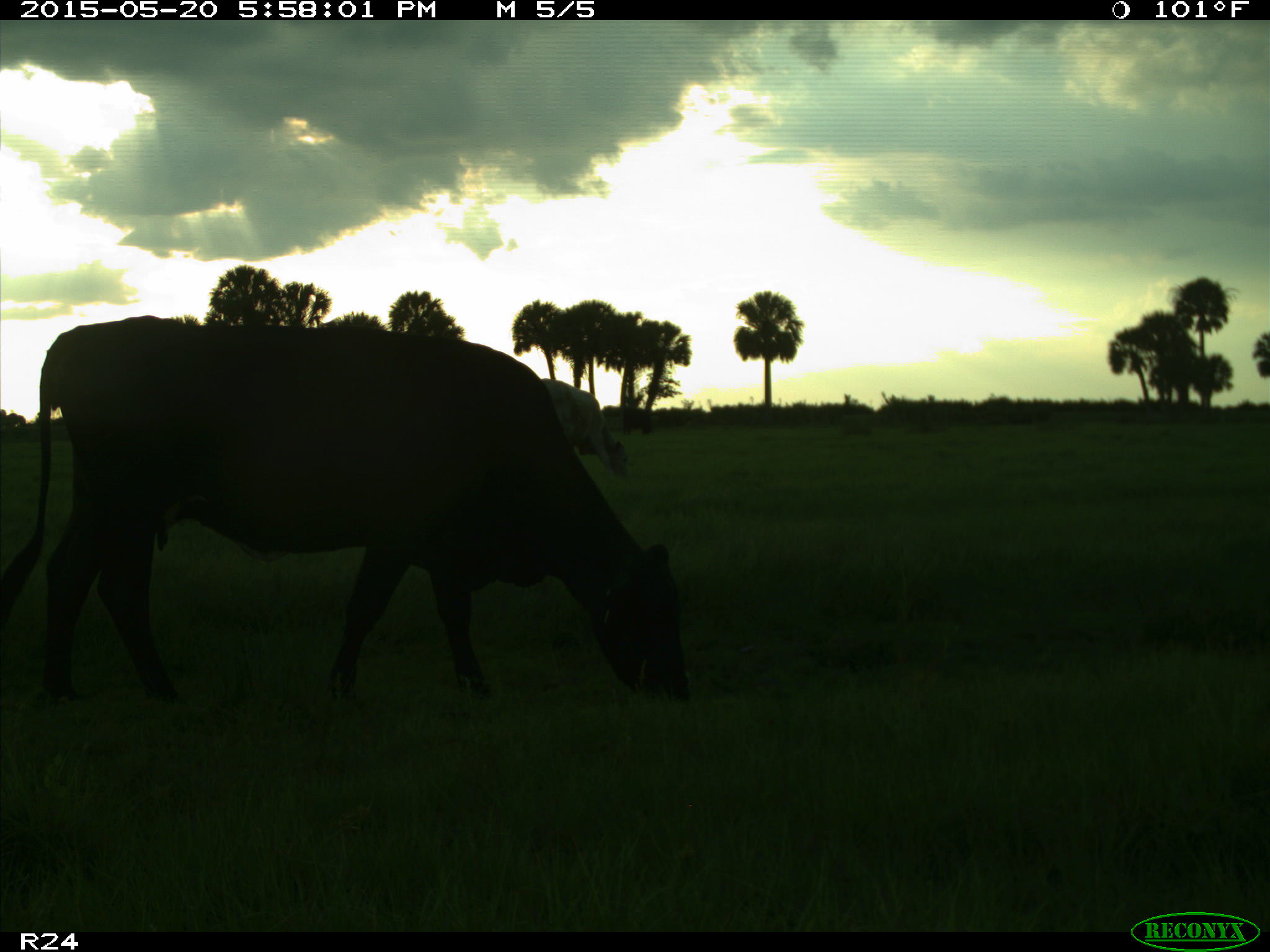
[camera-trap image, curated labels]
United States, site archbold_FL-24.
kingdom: Animalia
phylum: Chordata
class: Mammalia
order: Artiodactyla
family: Bovidae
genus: Bos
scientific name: Bos taurus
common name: domestic cow